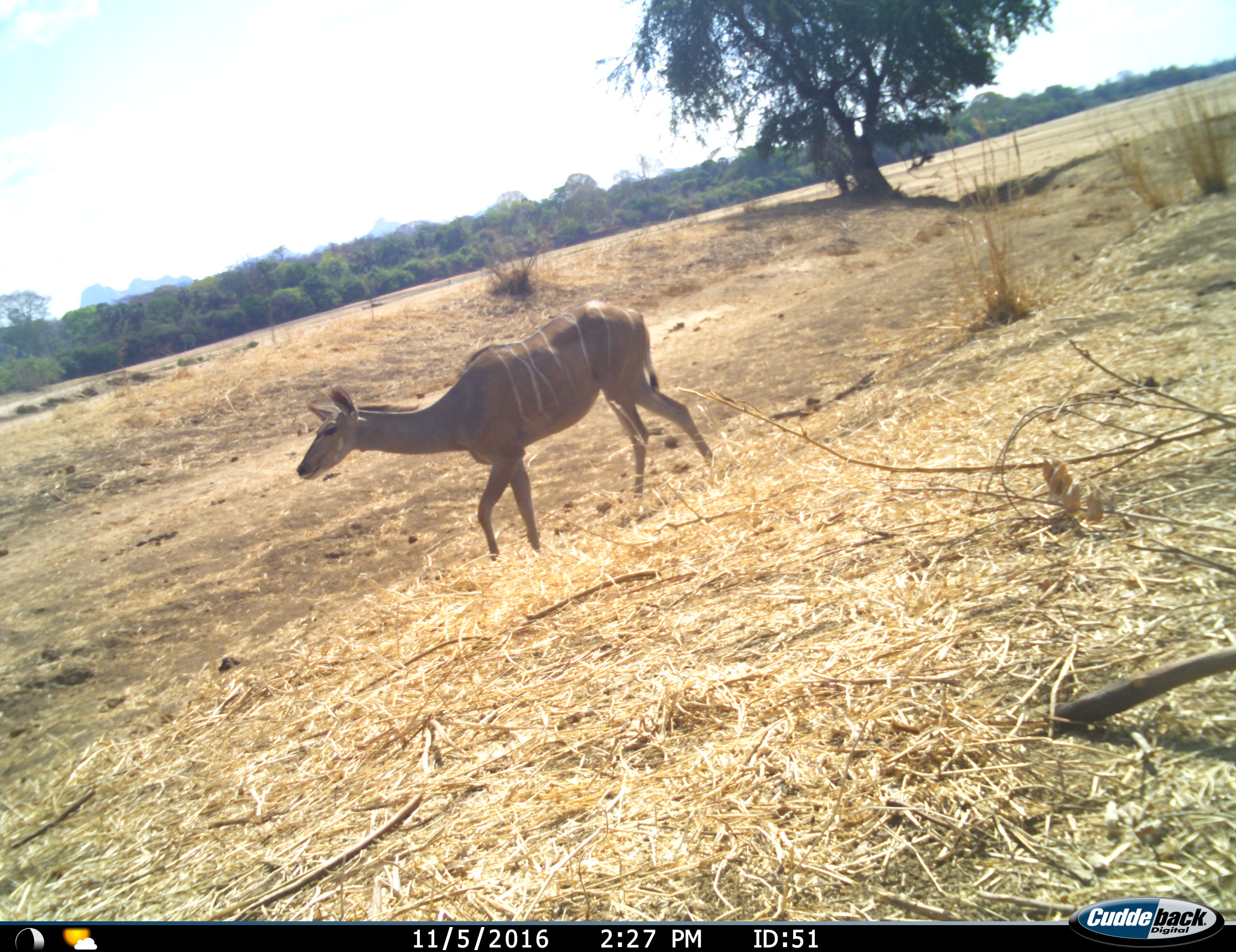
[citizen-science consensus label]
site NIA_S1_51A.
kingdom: Animalia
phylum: Chordata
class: Mammalia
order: Artiodactyla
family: Bovidae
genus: Tragelaphus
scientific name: Tragelaphus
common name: kudu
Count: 1.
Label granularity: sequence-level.